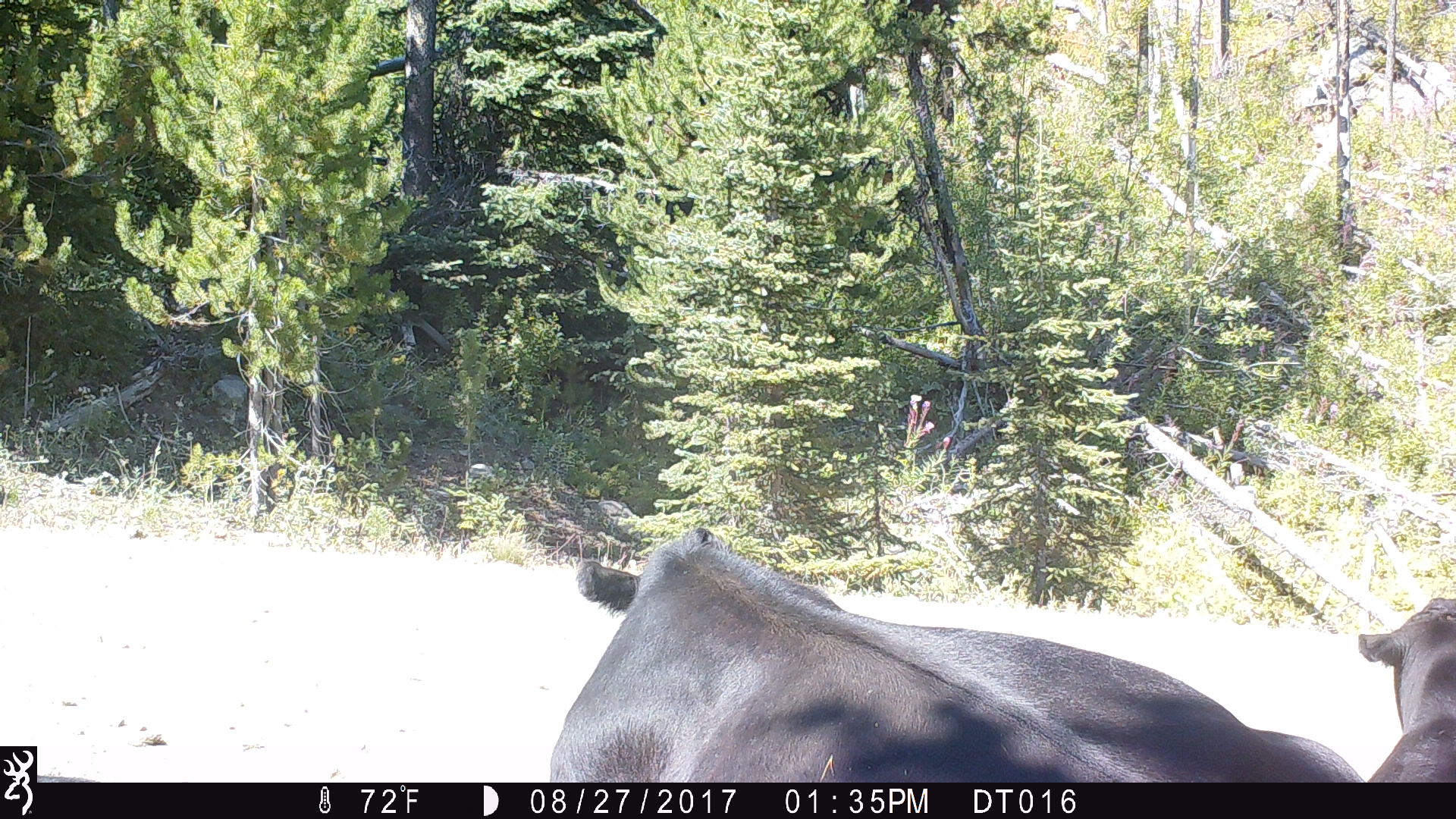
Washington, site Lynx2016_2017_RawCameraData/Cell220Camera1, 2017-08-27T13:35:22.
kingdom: Animalia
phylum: Chordata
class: Mammalia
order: Artiodactyla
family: Bovidae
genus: Bos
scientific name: Bos taurus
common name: domestic cattle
Domestic cattle (Bos taurus). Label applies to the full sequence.